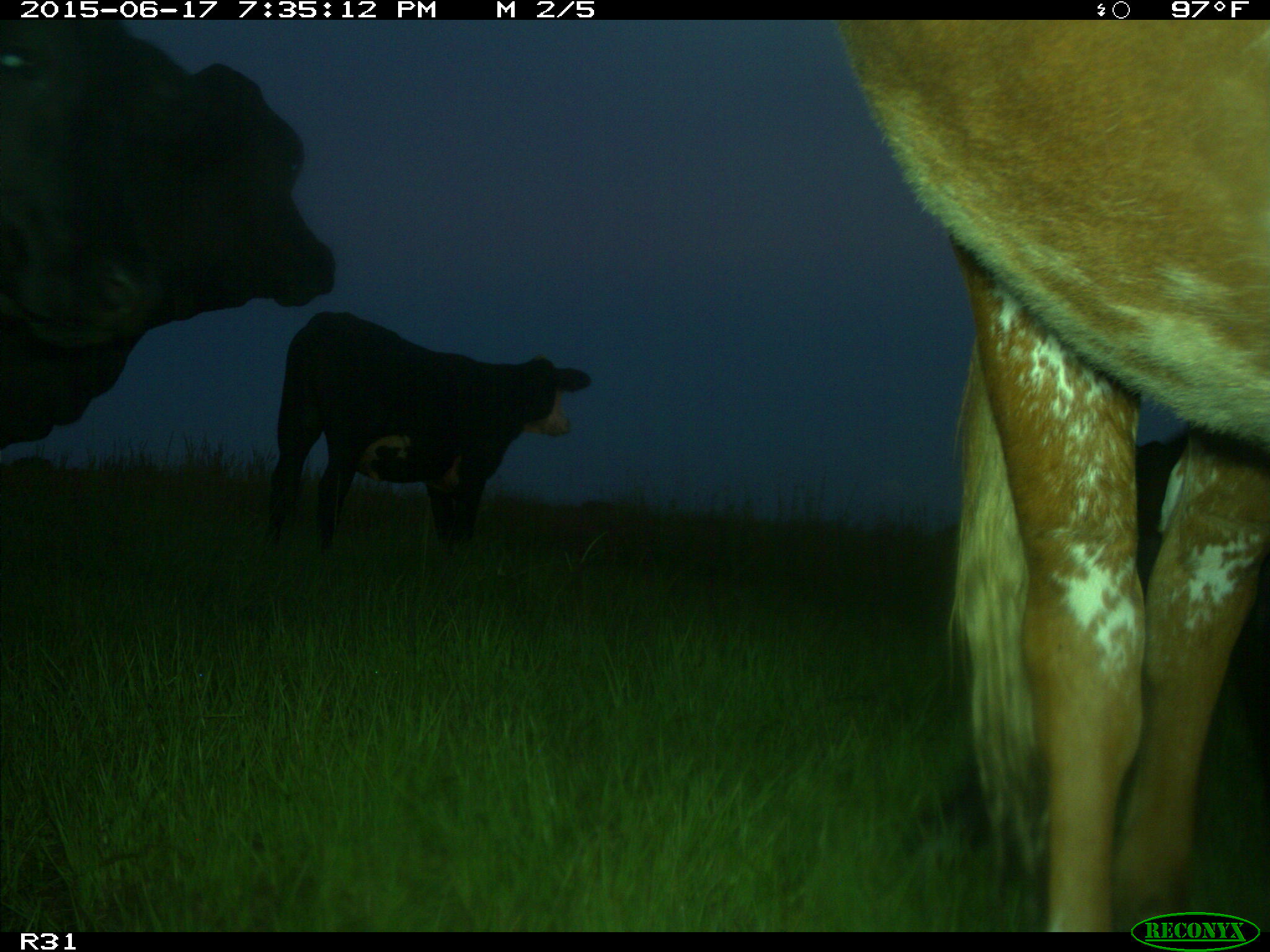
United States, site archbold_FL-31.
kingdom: Animalia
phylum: Chordata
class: Mammalia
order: Artiodactyla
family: Bovidae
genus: Bos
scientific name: Bos taurus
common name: domestic cow